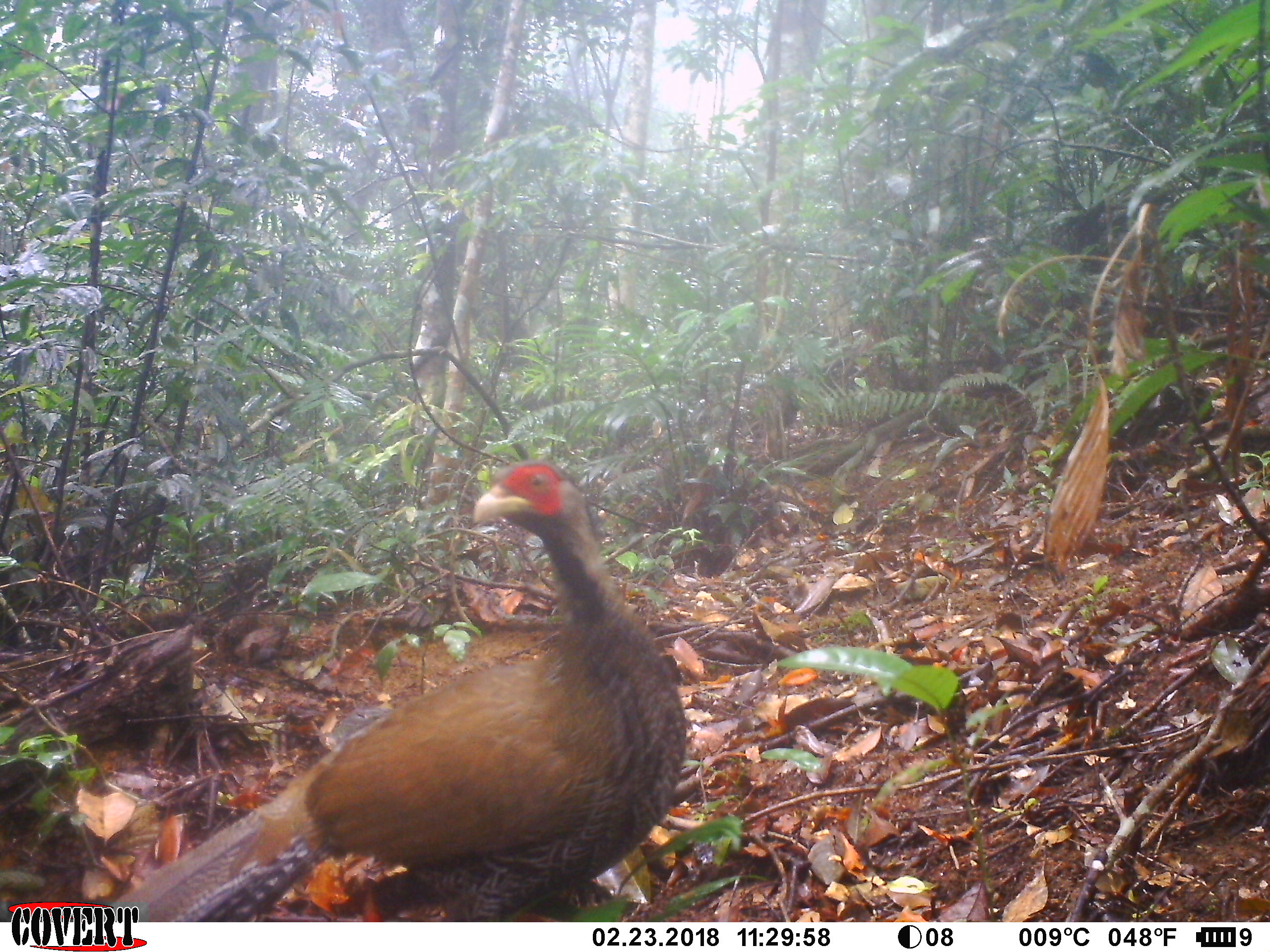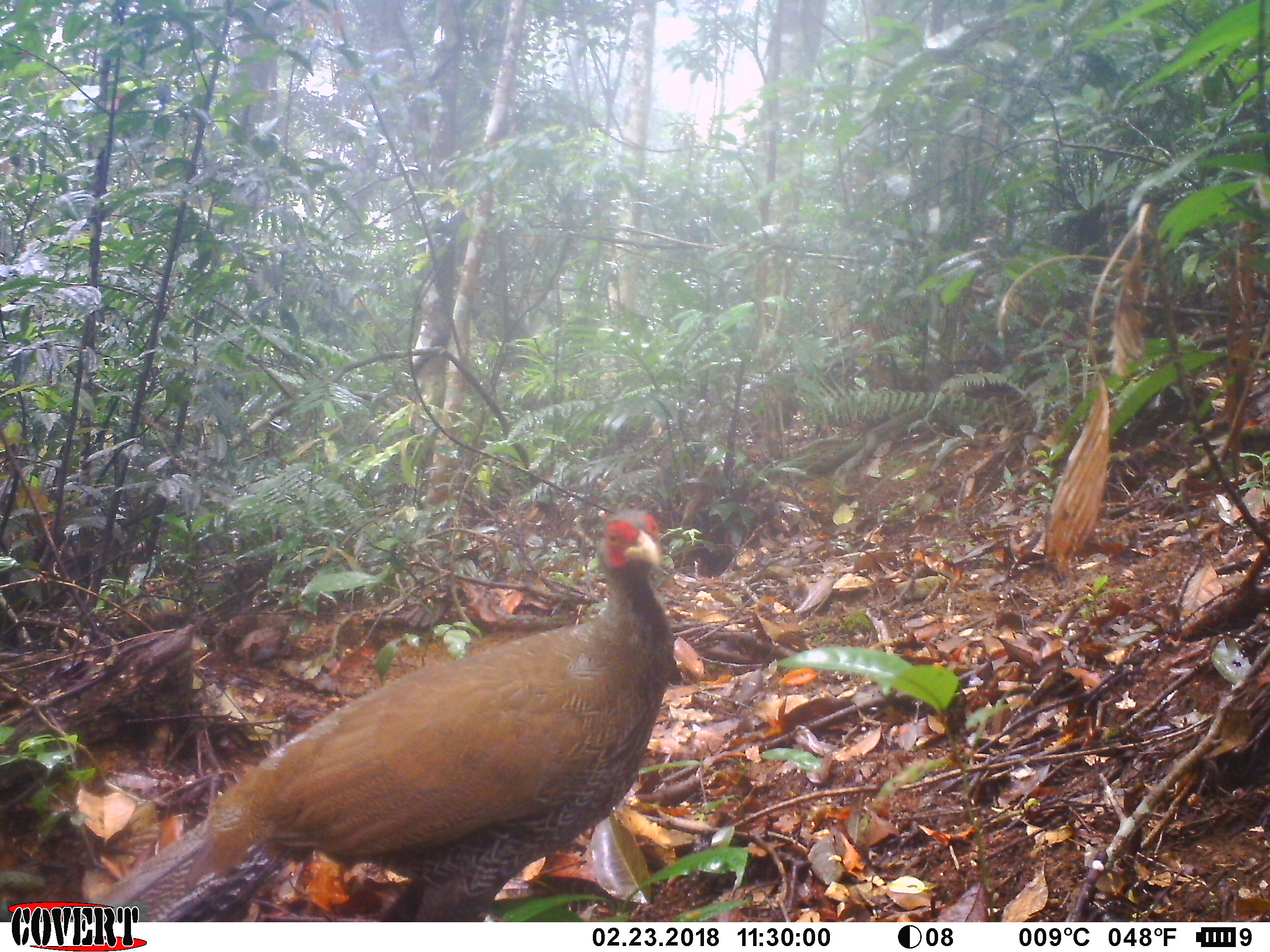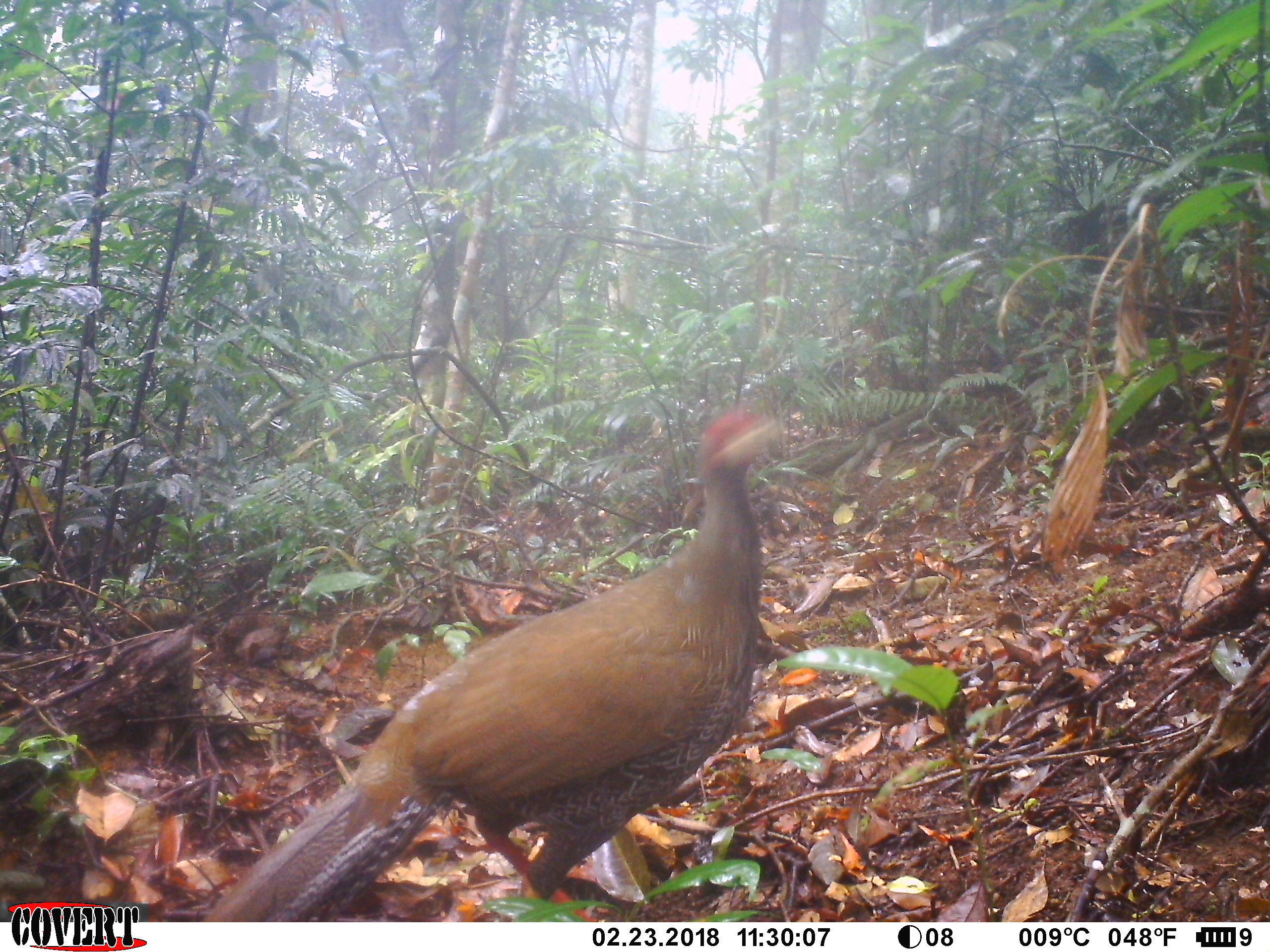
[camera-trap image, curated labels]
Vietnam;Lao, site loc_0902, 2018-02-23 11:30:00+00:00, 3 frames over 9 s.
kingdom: Animalia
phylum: Chordata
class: Aves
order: Galliformes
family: Phasianidae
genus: Lophura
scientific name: Lophura nycthemera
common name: silver pheasant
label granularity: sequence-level